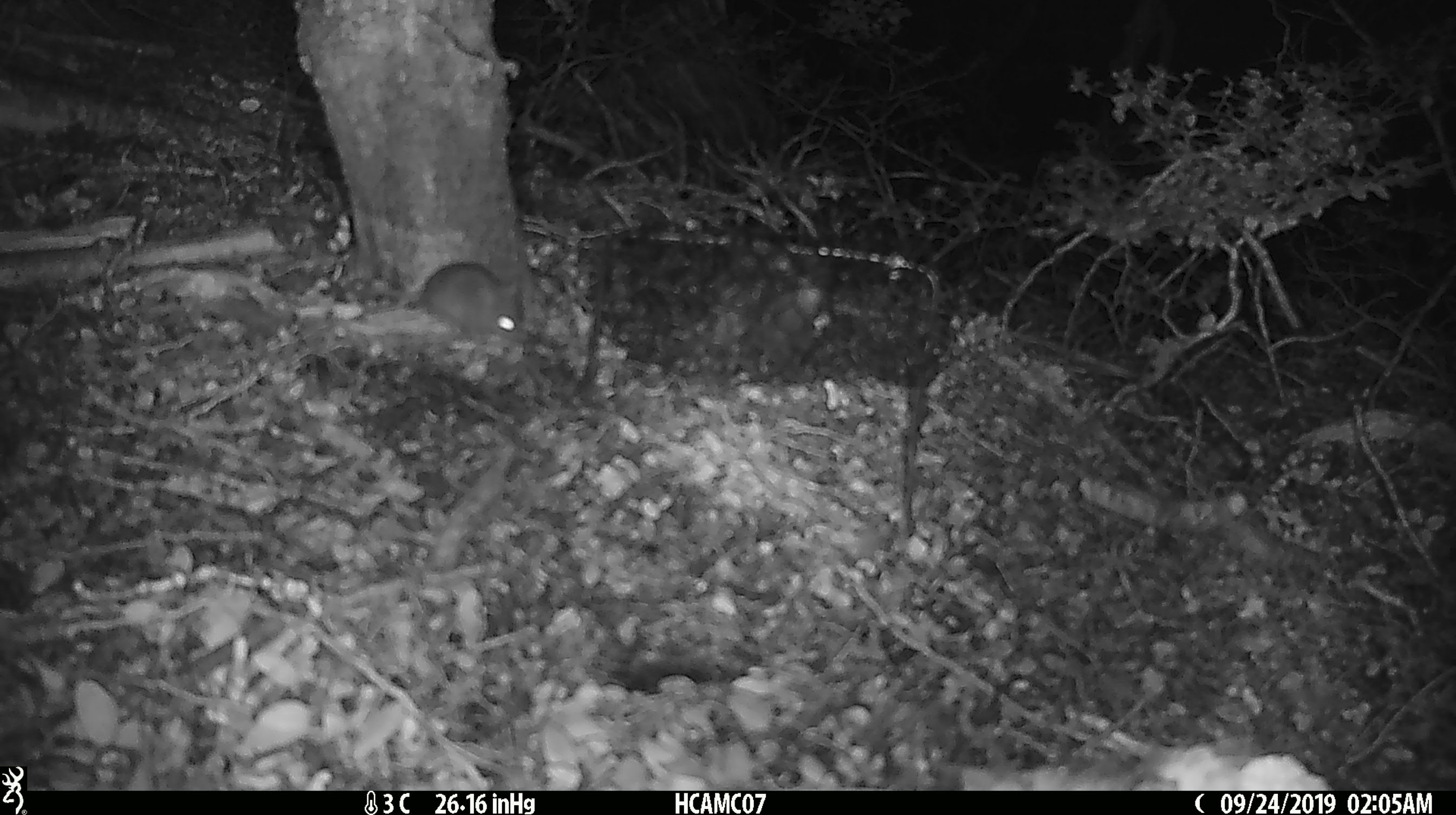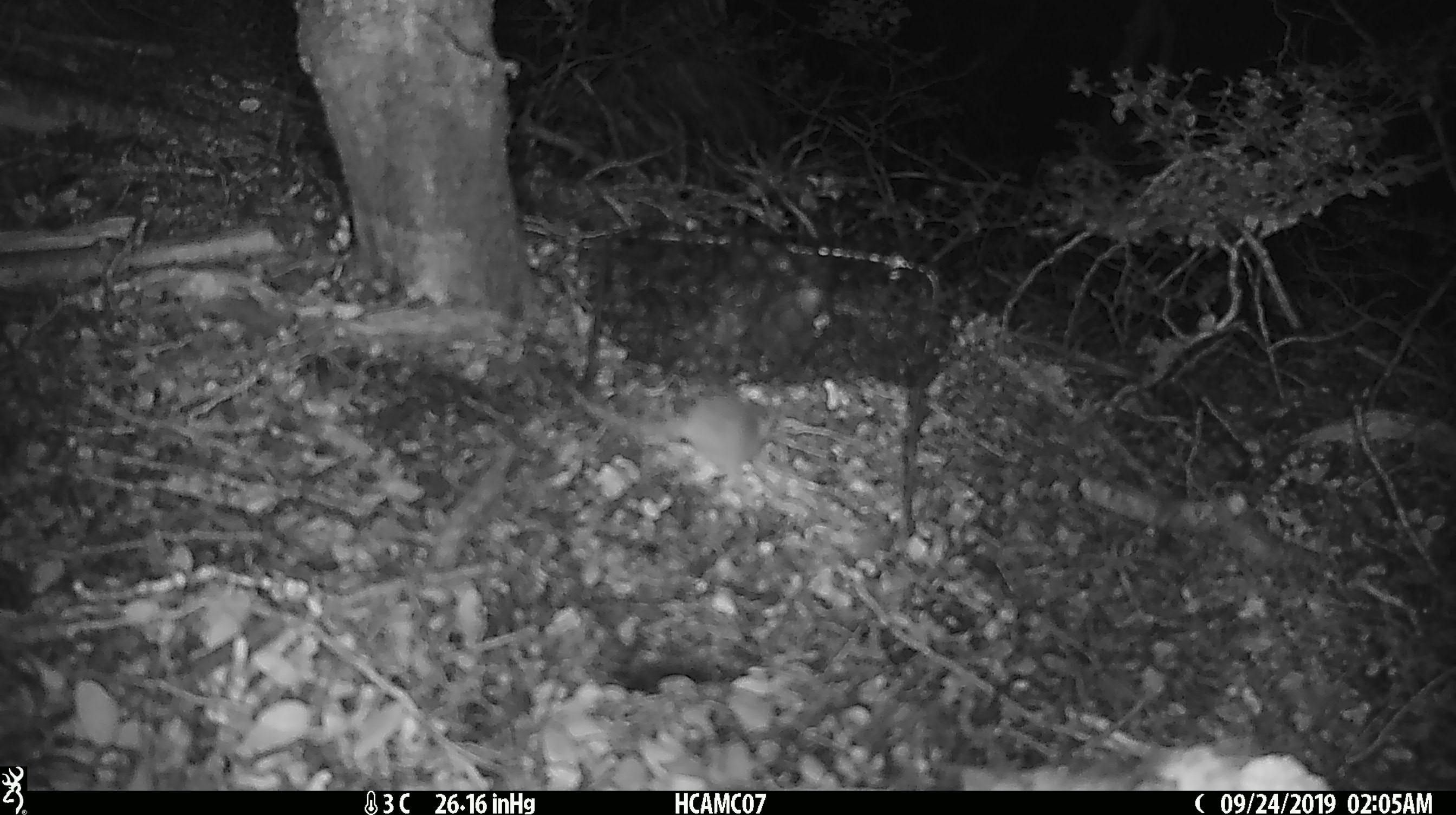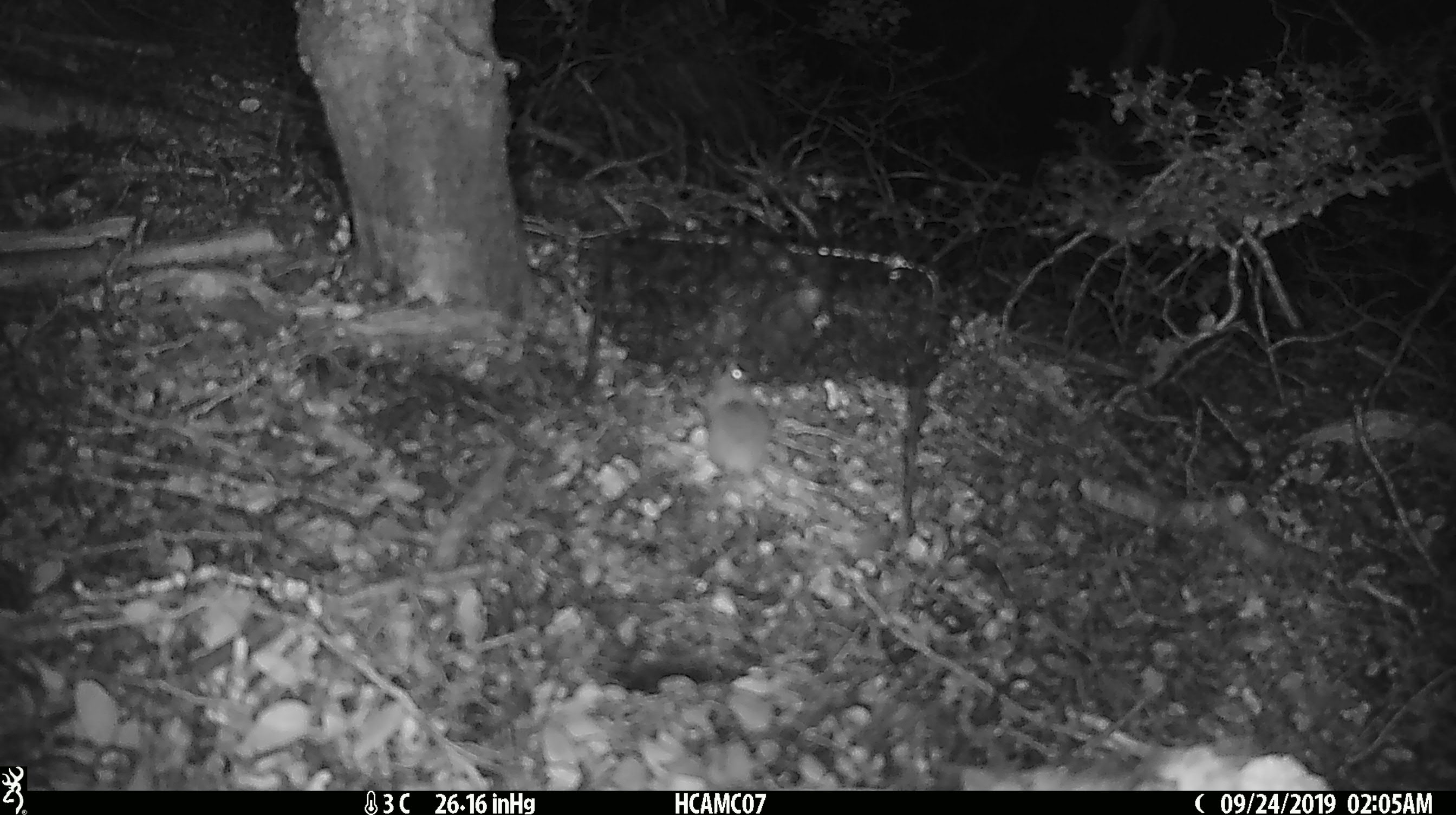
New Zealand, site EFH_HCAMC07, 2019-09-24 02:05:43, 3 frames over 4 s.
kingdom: Animalia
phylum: Chordata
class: Mammalia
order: Rodentia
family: Muridae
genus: Mus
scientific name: Mus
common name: mouse